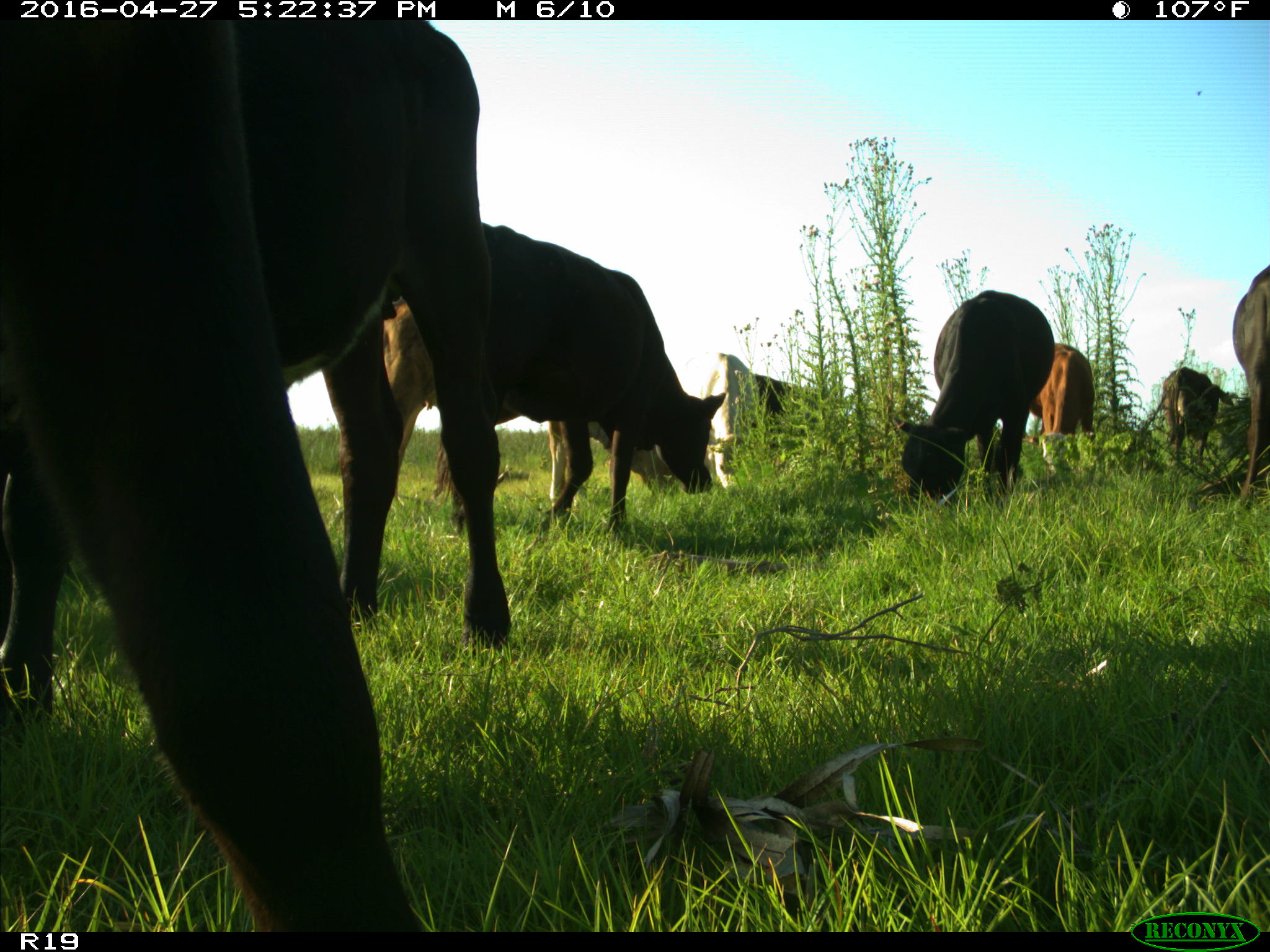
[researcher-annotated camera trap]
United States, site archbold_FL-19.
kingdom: Animalia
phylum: Chordata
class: Mammalia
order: Artiodactyla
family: Bovidae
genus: Bos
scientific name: Bos taurus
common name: domestic cow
Bos taurus (domestic cow).